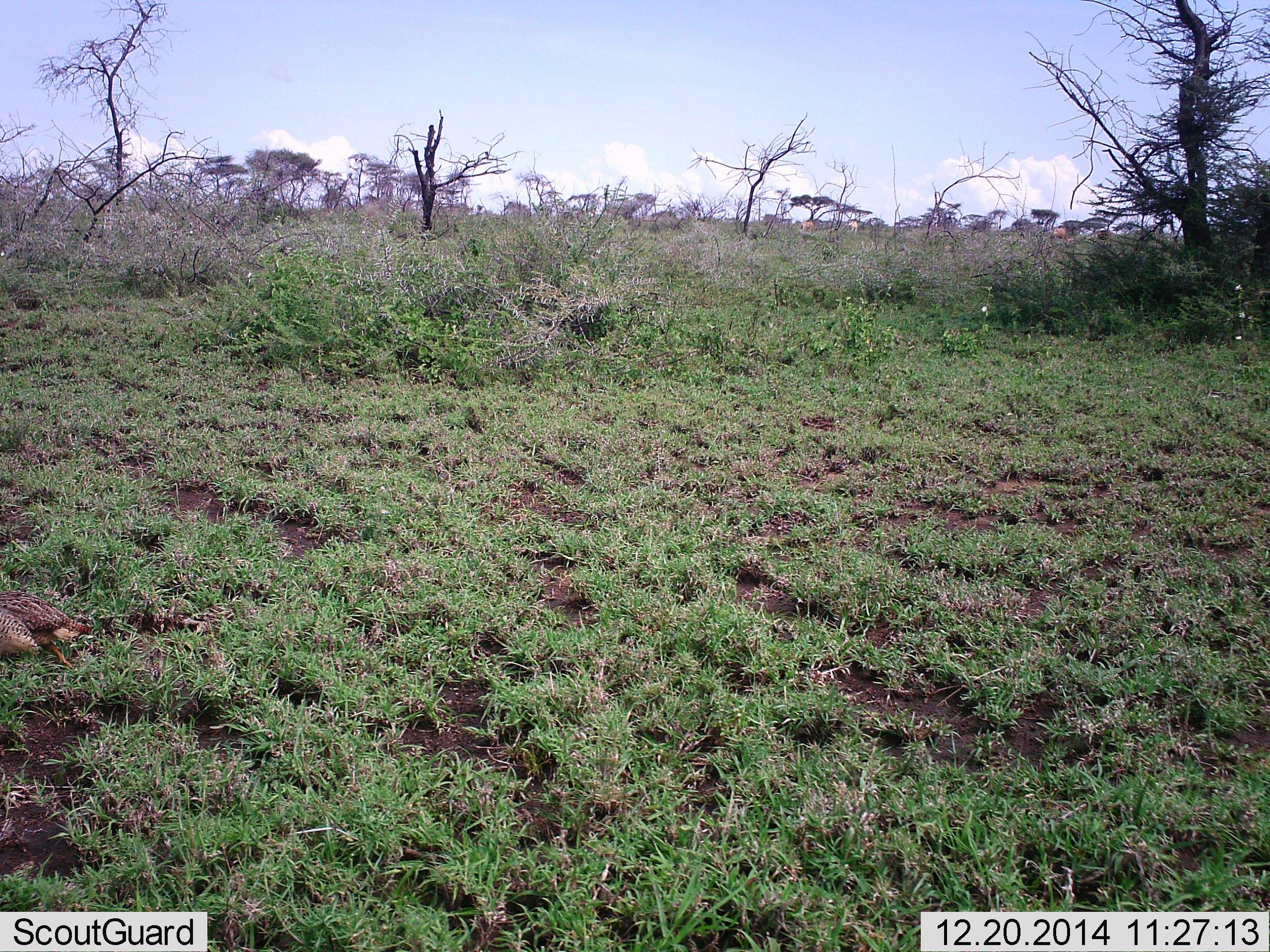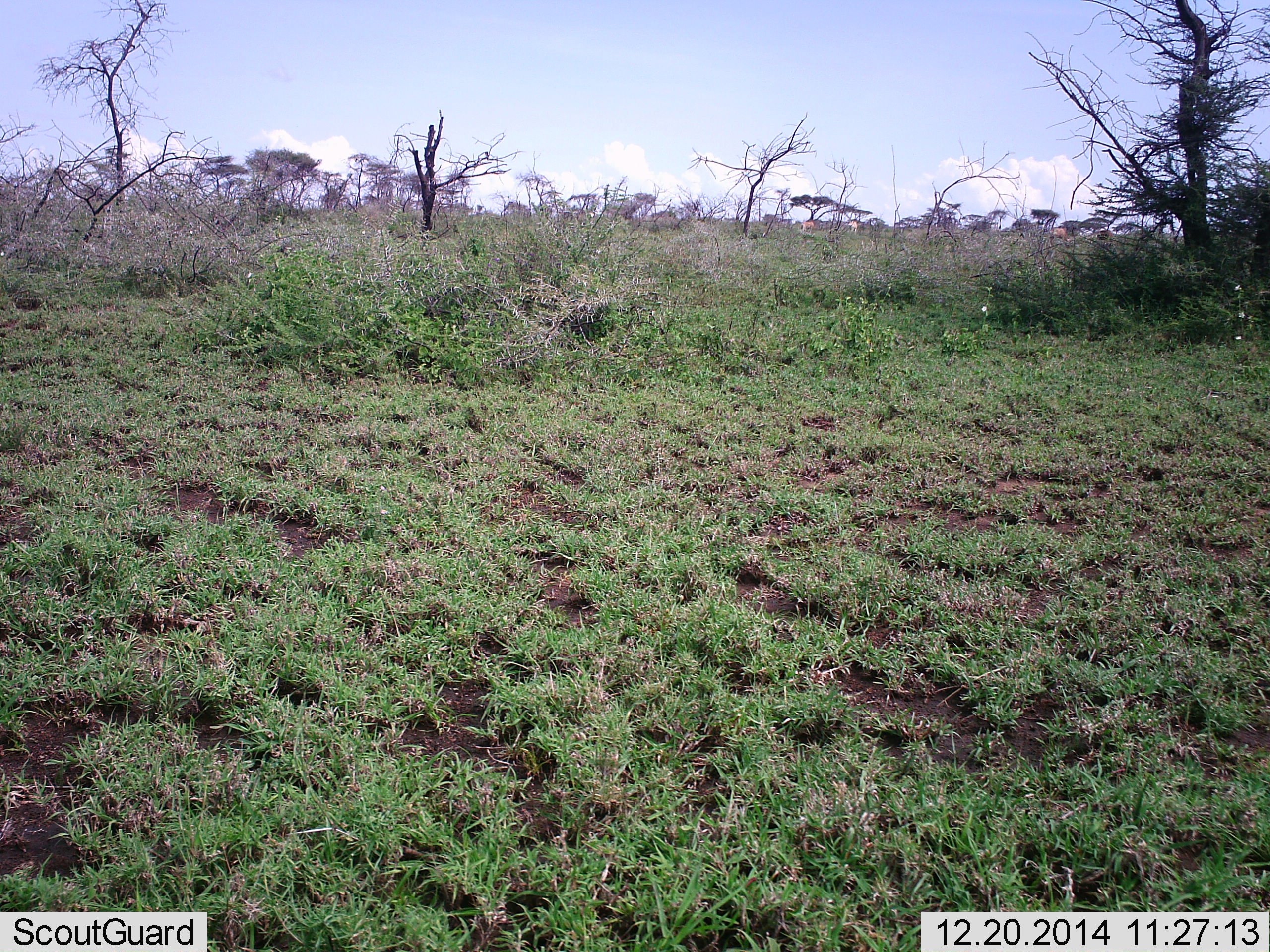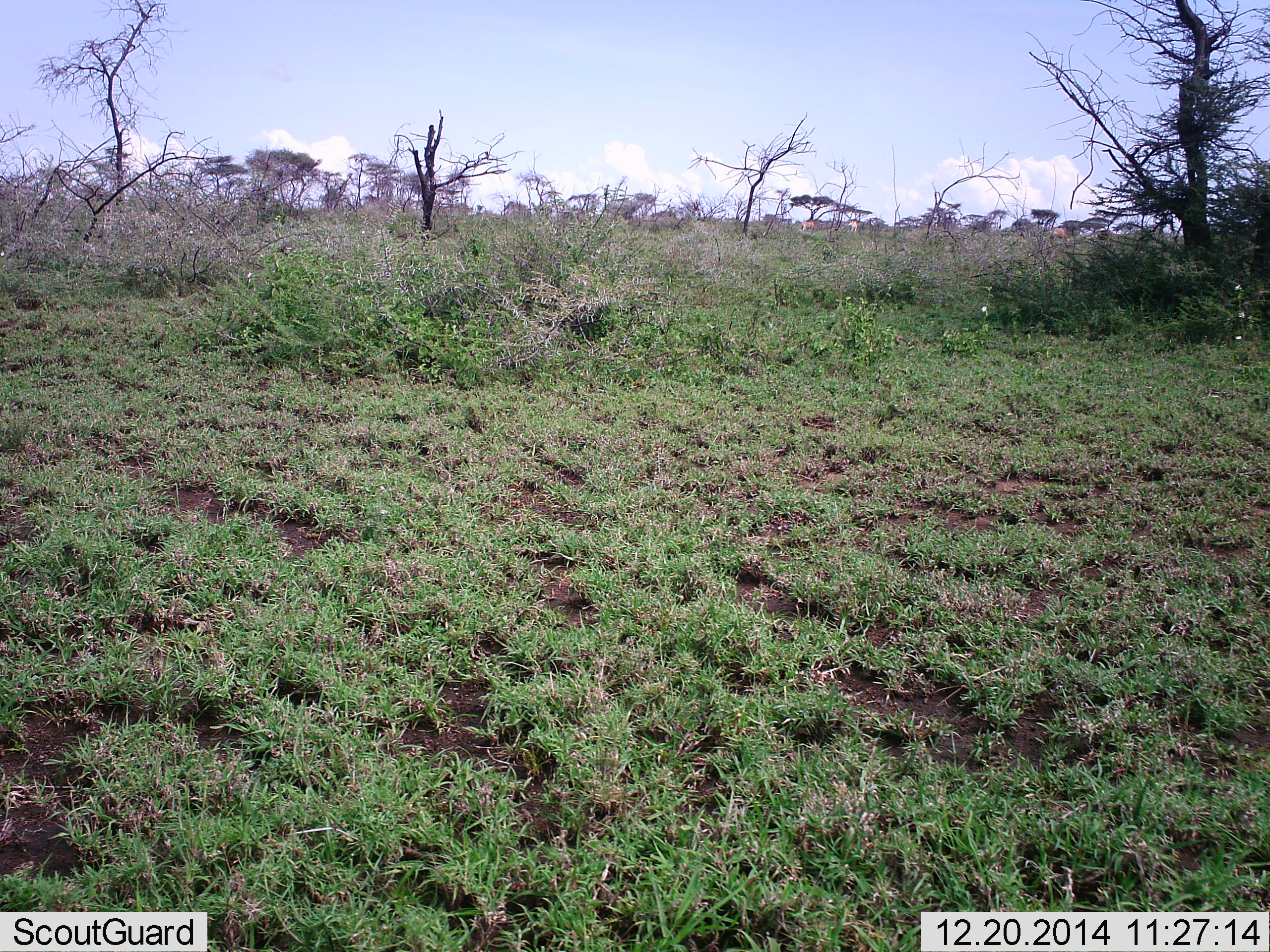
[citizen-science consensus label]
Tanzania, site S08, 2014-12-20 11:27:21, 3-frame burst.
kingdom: Animalia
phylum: Chordata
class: Aves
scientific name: Aves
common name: bird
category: otherbird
Otherbird (bird) (Aves), count 1. Behavior (volunteer vote fractions): standing 10%, resting 0%, moving 100%, interacting 0%. Young present (vote fraction): 0%. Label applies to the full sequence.